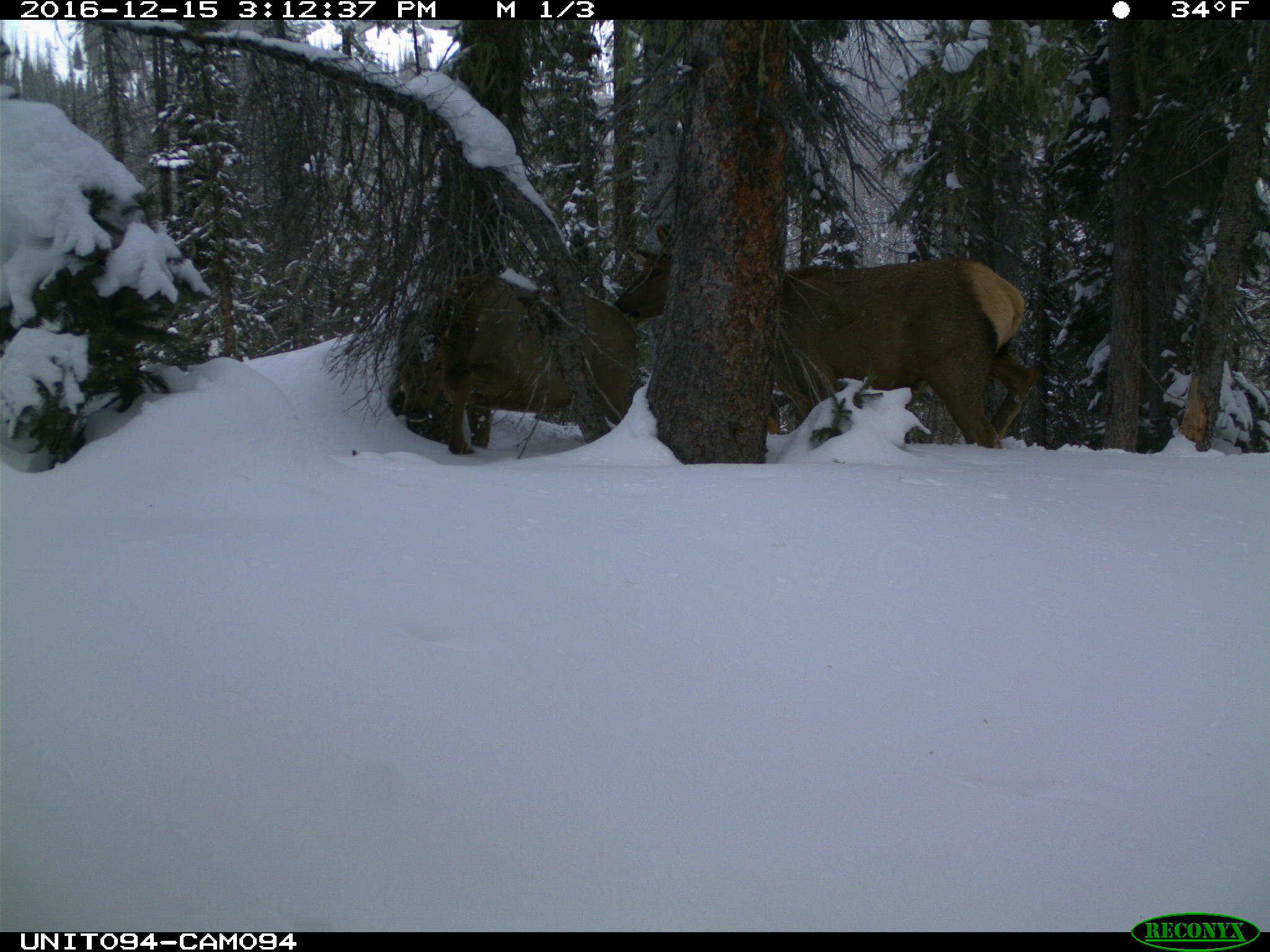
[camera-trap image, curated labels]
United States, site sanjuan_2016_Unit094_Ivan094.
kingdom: Animalia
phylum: Chordata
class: Mammalia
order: Artiodactyla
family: Cervidae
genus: Cervus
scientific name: Cervus elaphus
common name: red deer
Cervus elaphus (red deer).